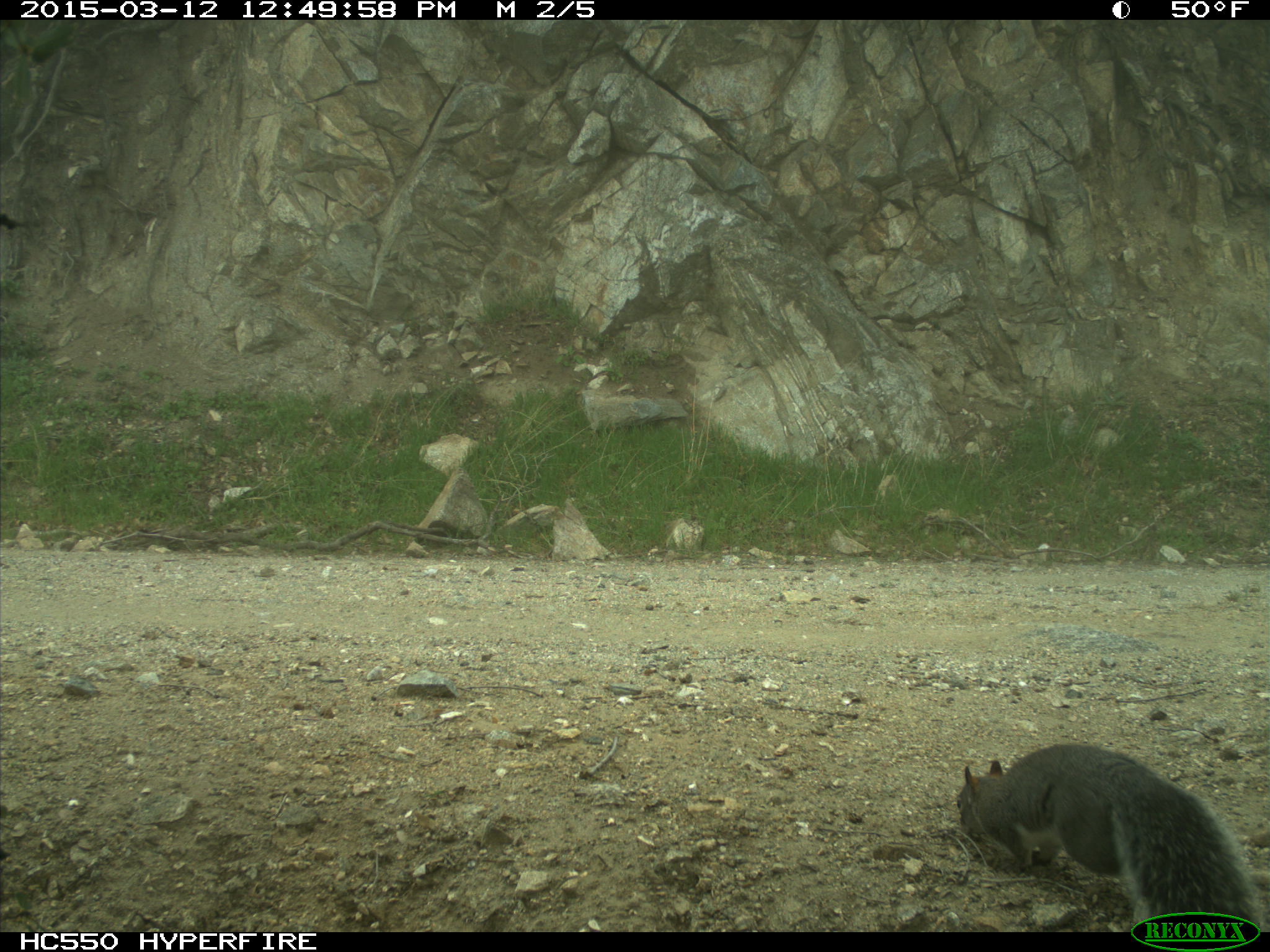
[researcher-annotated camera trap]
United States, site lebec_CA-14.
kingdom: Animalia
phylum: Chordata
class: Mammalia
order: Rodentia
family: Sciuridae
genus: Sciurus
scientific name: Sciurus carolinensis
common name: eastern gray squirrel